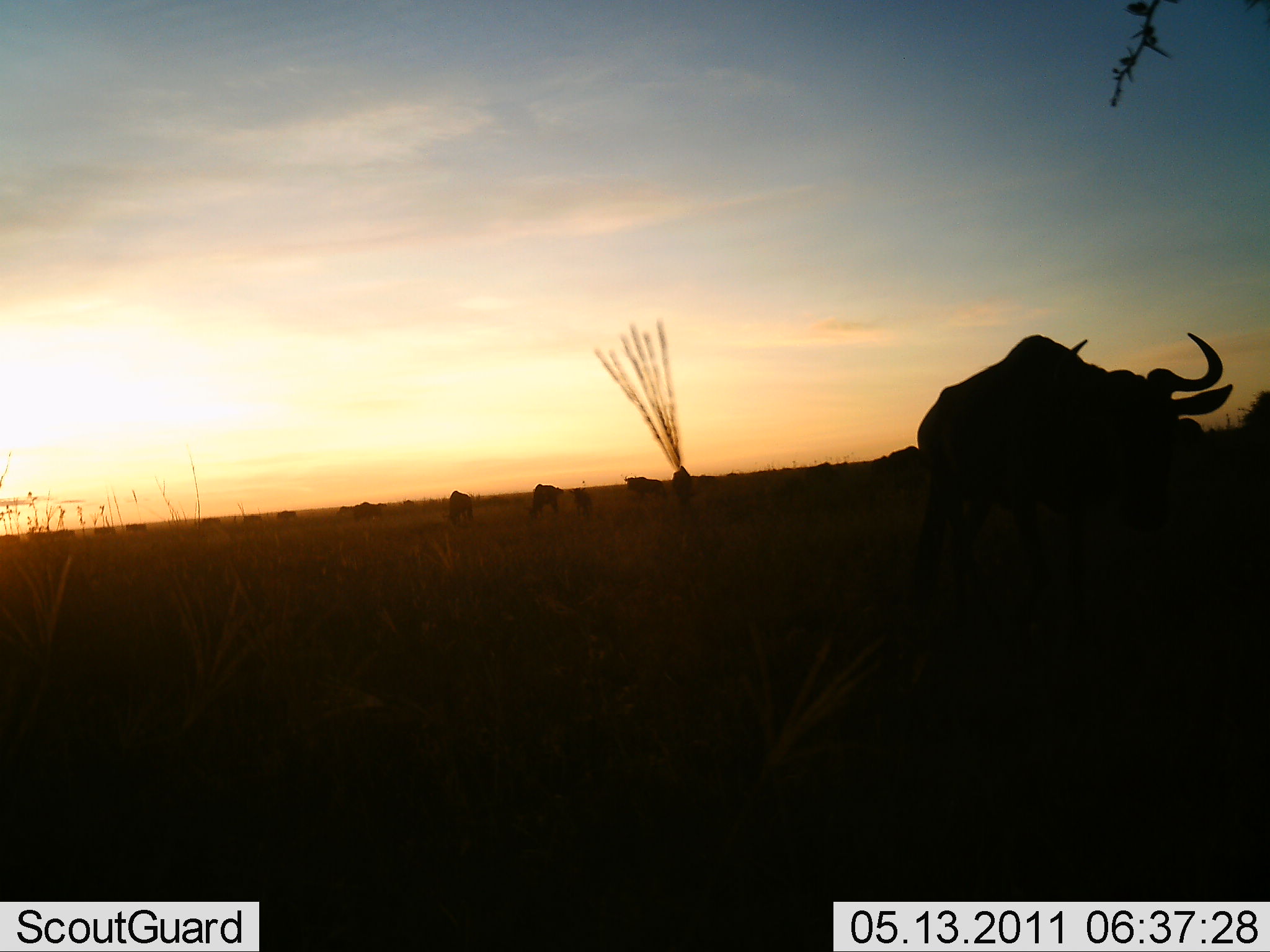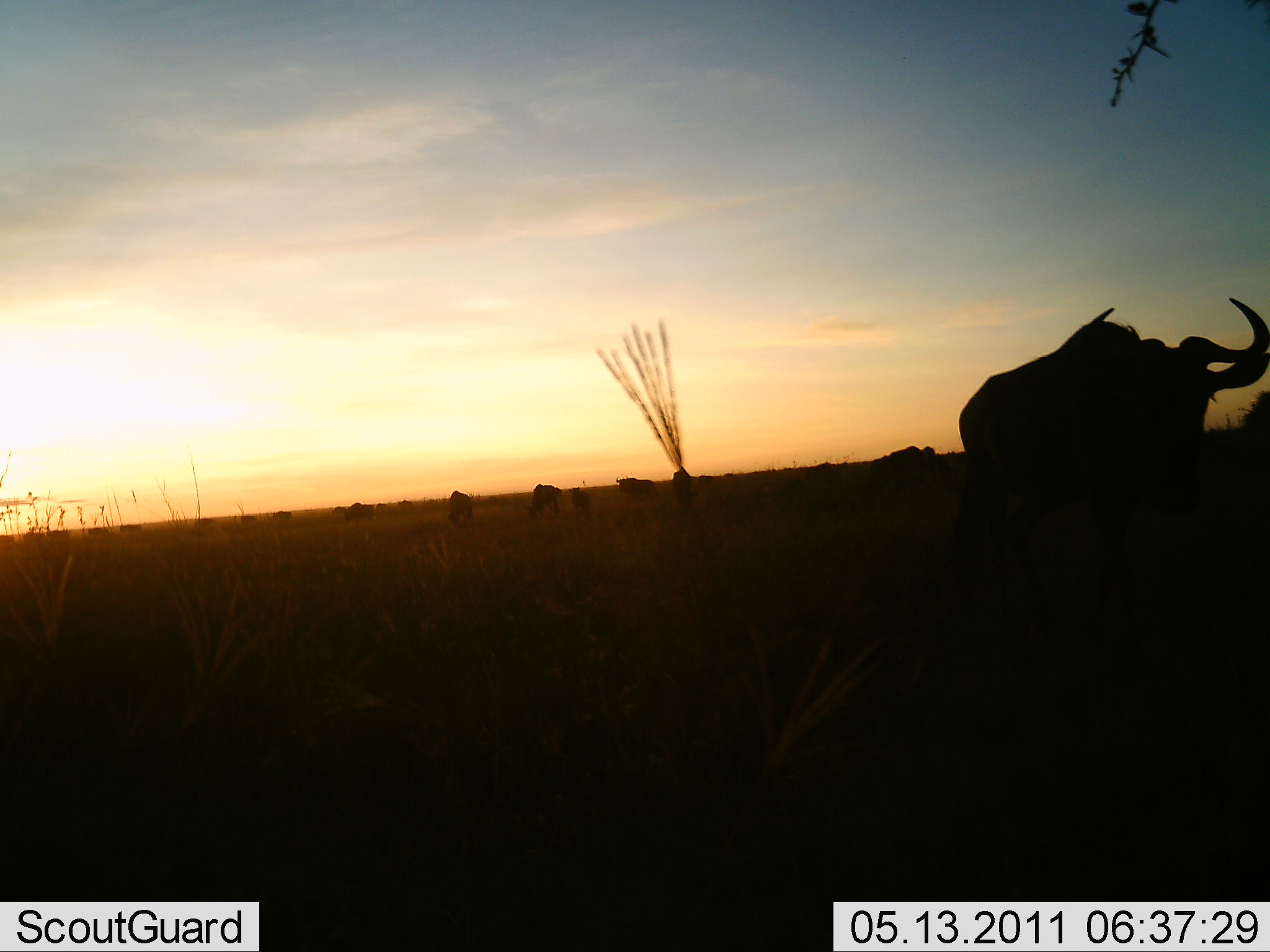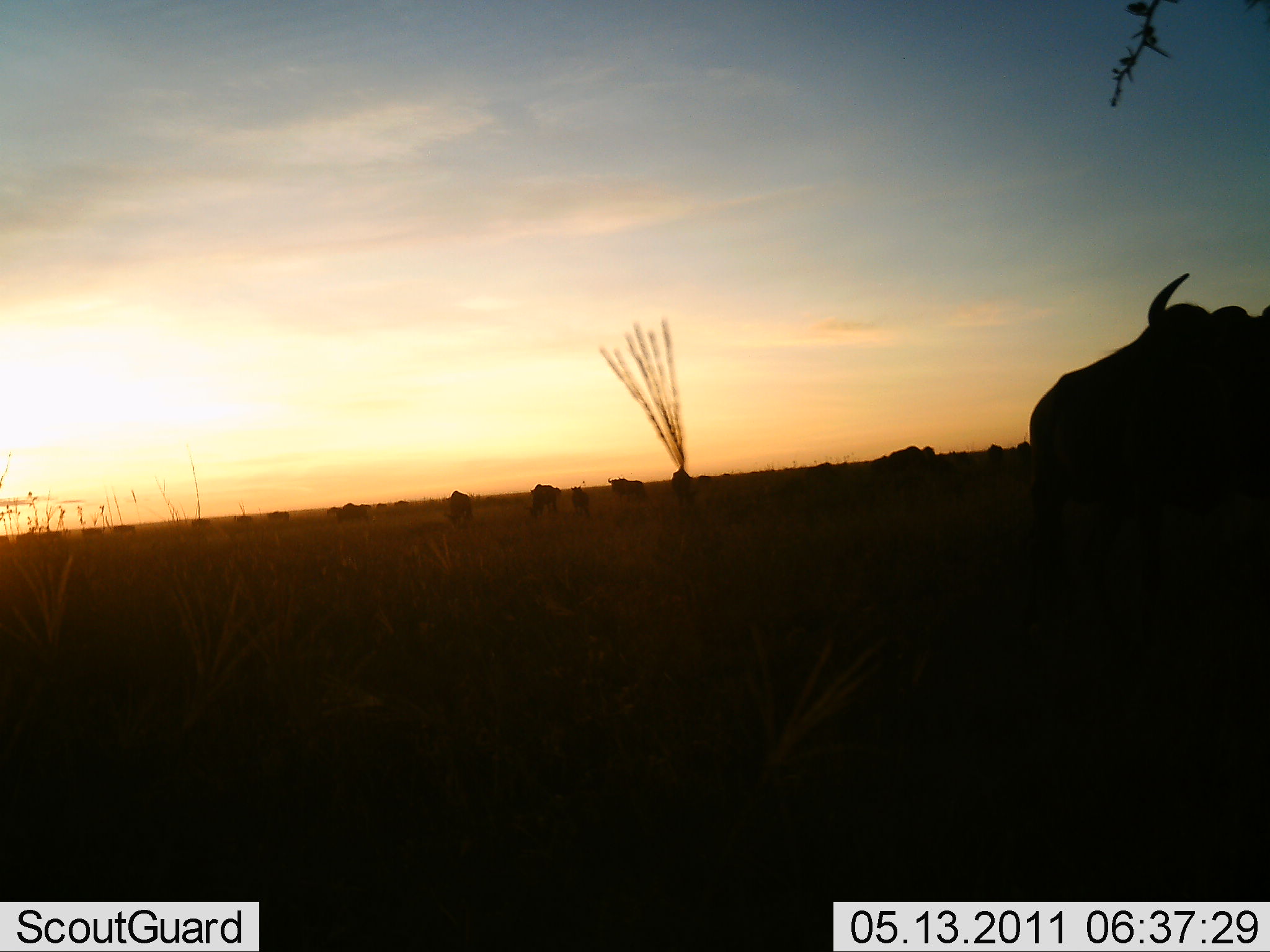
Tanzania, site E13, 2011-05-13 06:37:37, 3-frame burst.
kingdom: Animalia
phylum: Chordata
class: Mammalia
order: Artiodactyla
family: Bovidae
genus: Connochaetes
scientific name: Connochaetes taurinus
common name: blue wildebeest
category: wildebeest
Wildebeest (blue wildebeest) (Connochaetes taurinus), count 11-50. Behavior (volunteer vote fractions): standing 50%, resting 0%, moving 100%, interacting 0%. Young present (vote fraction): 0%. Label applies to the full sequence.